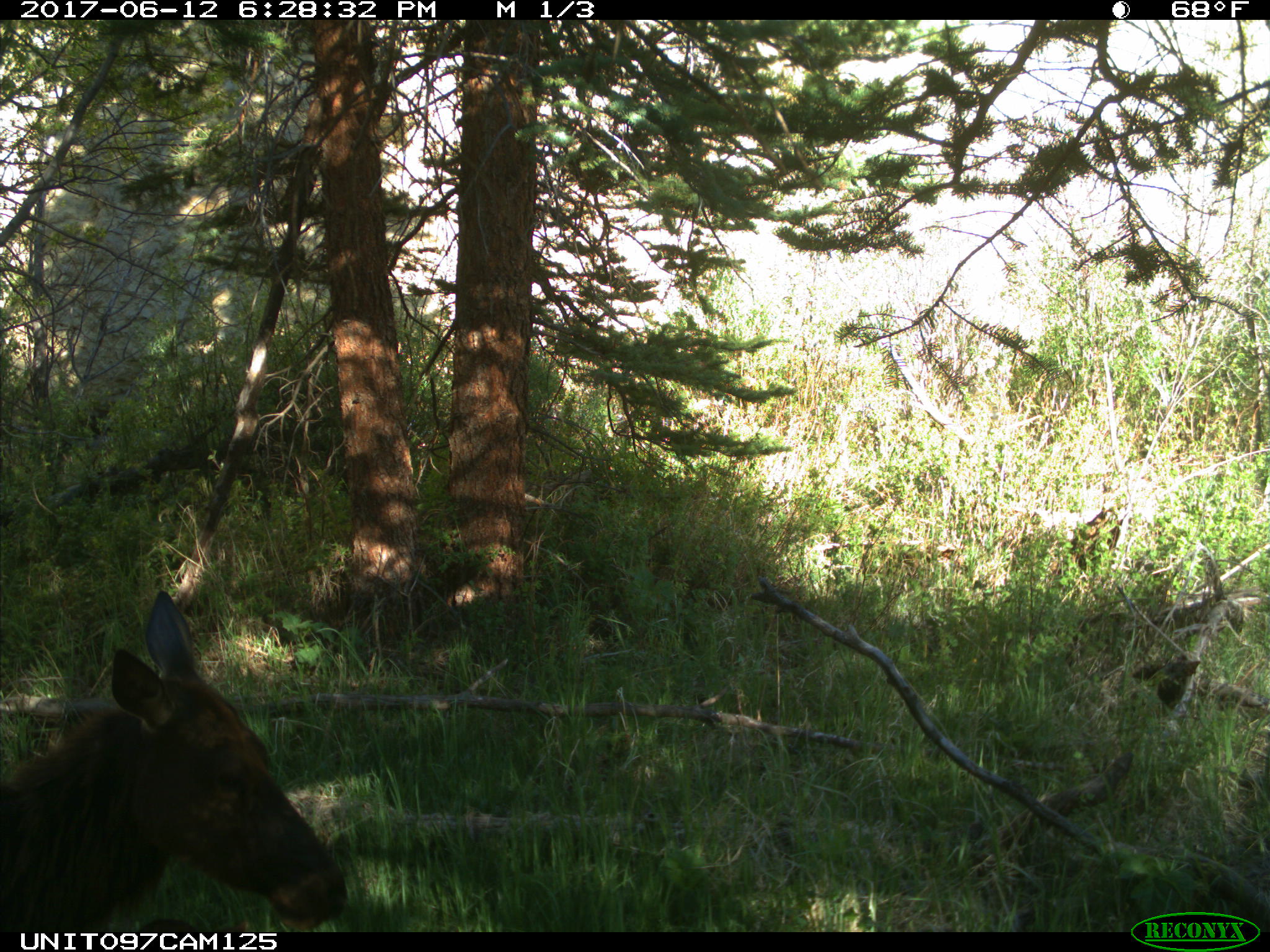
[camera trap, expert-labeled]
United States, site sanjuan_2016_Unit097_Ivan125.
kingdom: Animalia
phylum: Chordata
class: Mammalia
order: Artiodactyla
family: Cervidae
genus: Cervus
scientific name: Cervus elaphus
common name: red deer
Cervus elaphus (red deer).